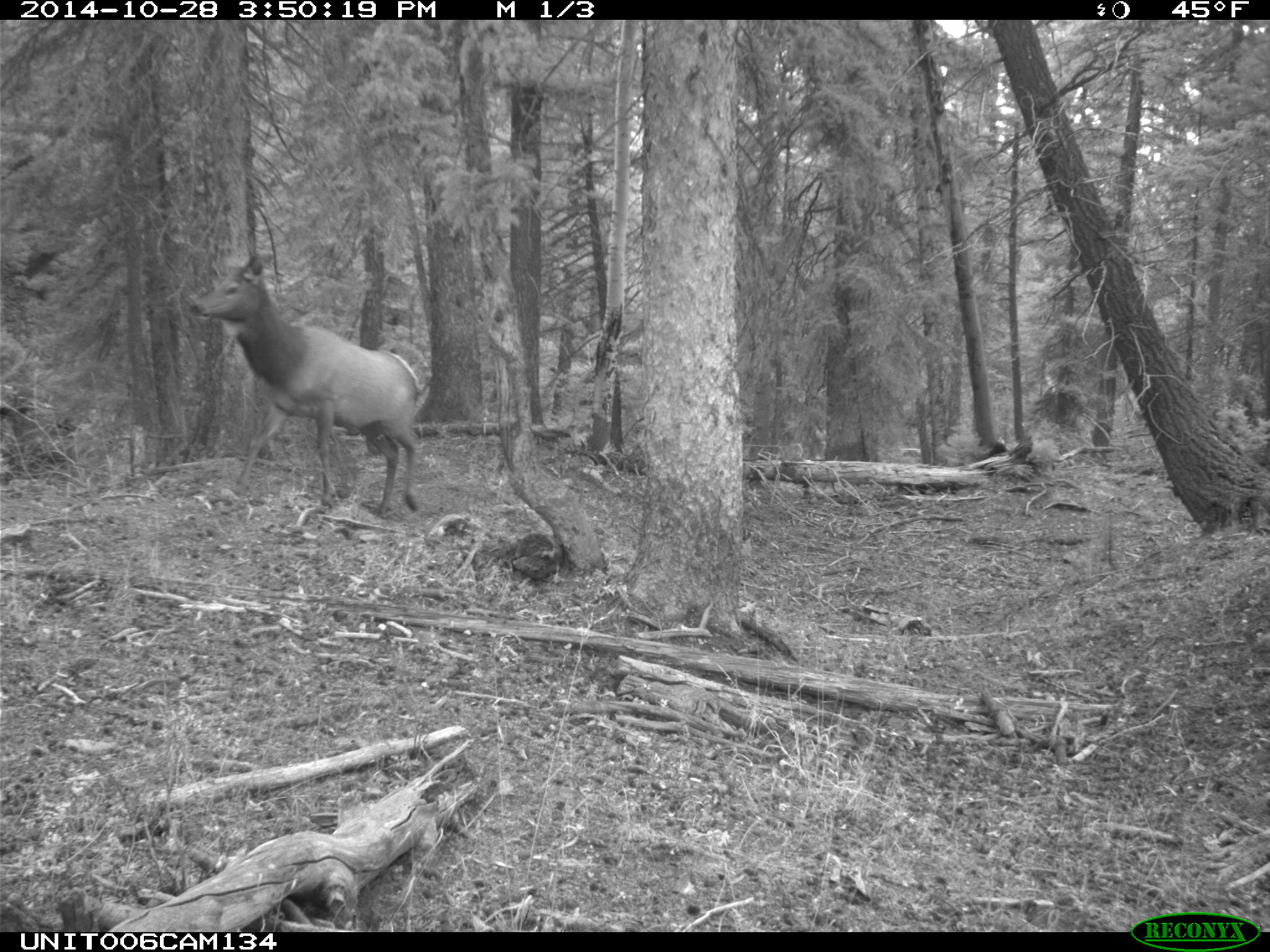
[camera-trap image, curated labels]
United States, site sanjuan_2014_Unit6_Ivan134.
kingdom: Animalia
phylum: Chordata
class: Mammalia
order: Artiodactyla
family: Cervidae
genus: Cervus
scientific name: Cervus elaphus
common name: red deer